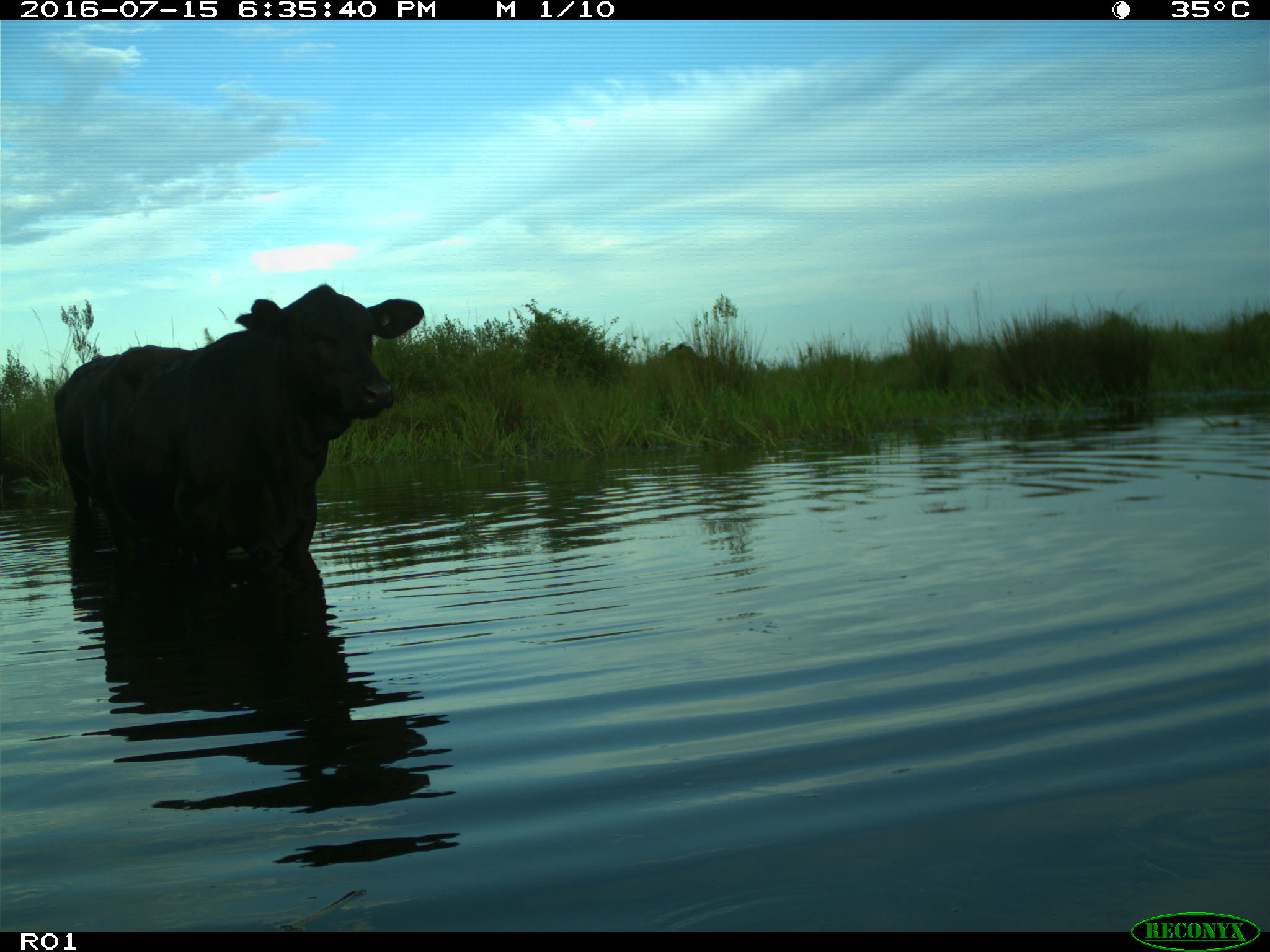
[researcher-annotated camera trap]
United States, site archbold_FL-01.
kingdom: Animalia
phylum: Chordata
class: Mammalia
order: Artiodactyla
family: Bovidae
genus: Bos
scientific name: Bos taurus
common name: domestic cow